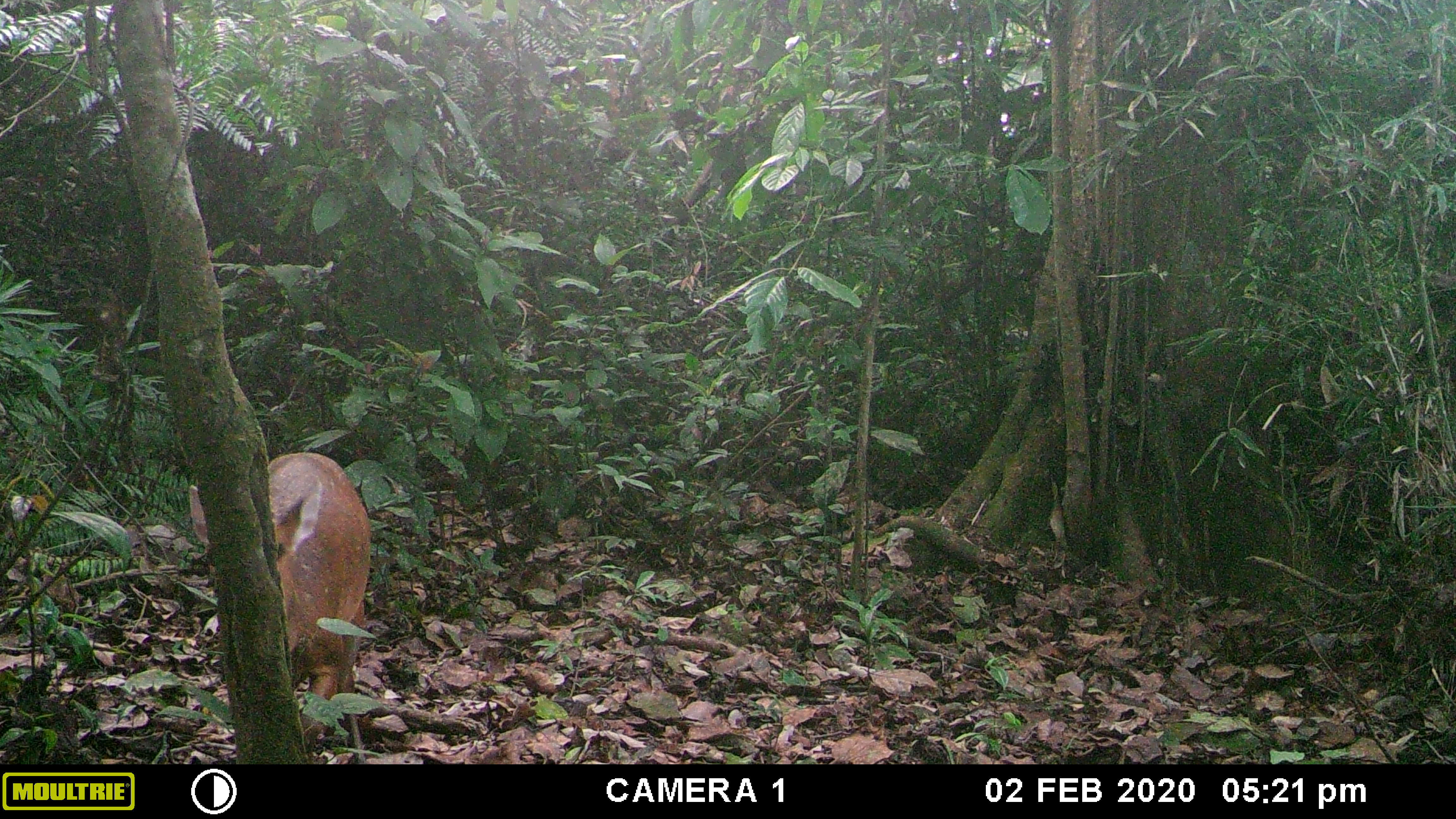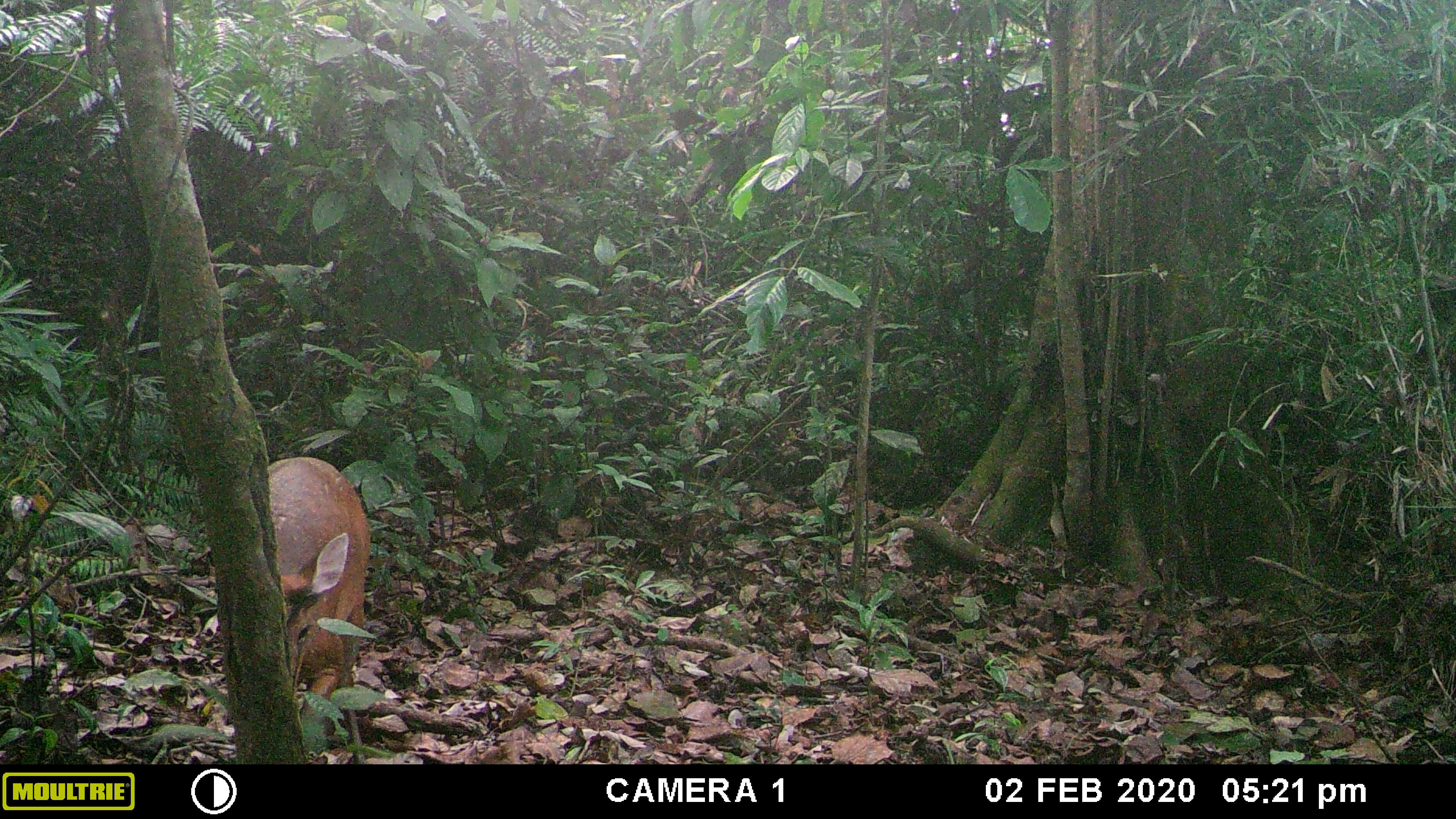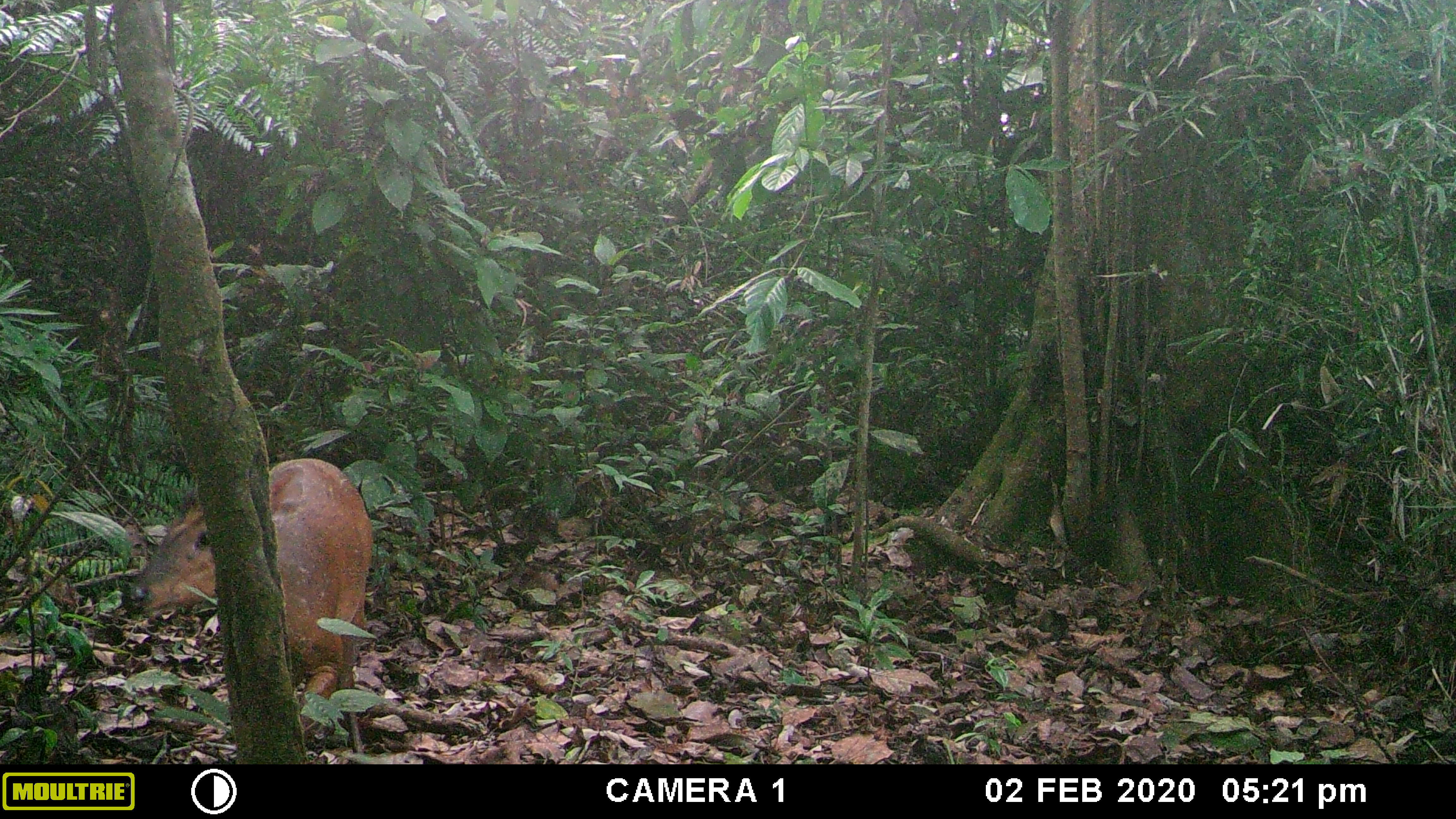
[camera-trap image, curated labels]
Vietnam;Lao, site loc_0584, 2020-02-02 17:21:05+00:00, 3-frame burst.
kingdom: Animalia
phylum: Chordata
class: Mammalia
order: Artiodactyla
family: Cervidae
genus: Muntiacus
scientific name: Muntiacus muntjak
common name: red muntjac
Red muntjac (Muntiacus muntjak). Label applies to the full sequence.